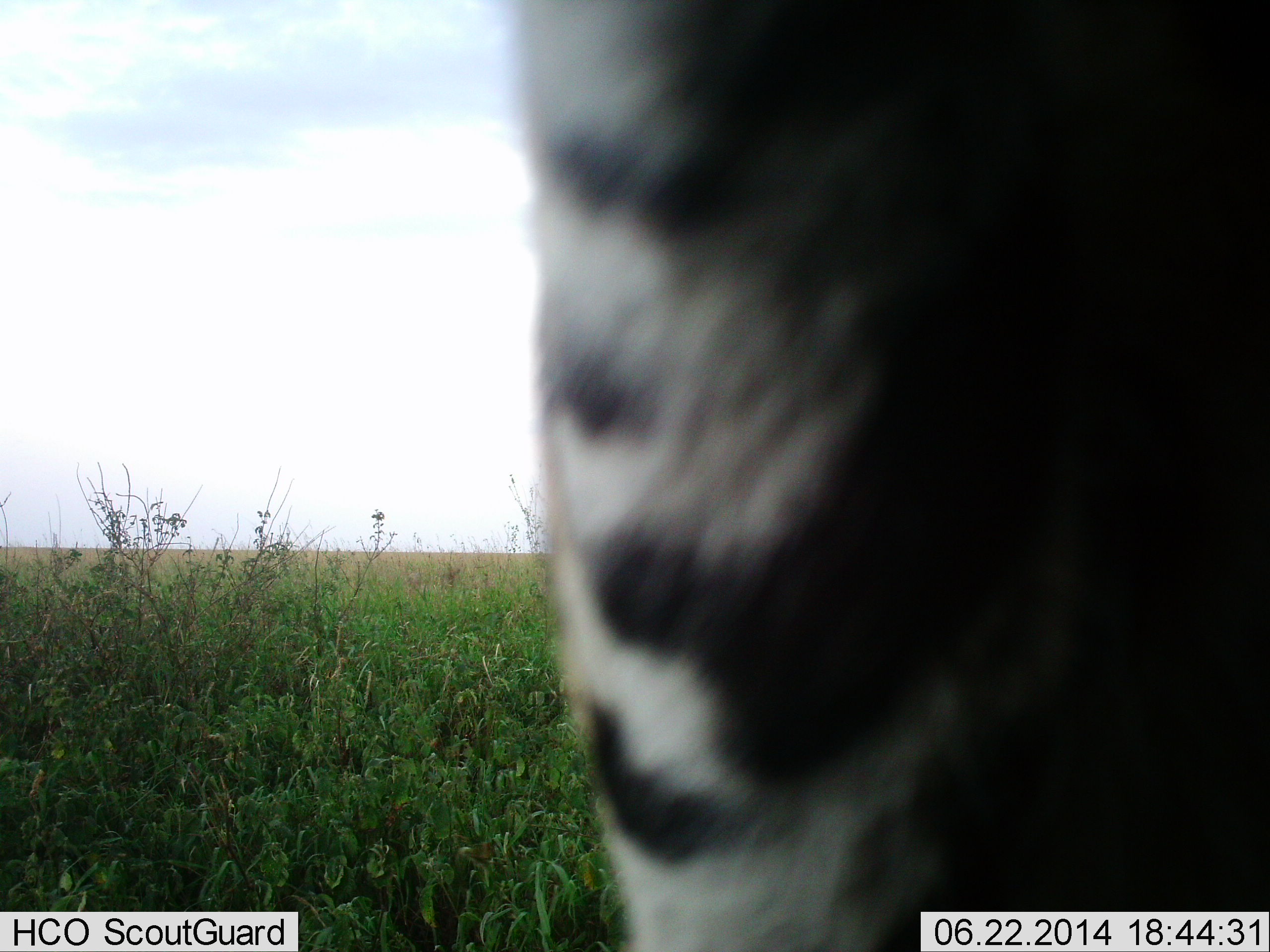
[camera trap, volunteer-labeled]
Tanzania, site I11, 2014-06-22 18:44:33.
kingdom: Animalia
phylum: Chordata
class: Mammalia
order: Perissodactyla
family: Equidae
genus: Equus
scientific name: Equus quagga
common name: plains zebra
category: zebra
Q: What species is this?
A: Zebra (plains zebra) (Equus quagga).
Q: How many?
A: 1.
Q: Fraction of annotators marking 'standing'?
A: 90%.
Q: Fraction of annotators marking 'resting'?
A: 0%.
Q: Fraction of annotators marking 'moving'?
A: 10%.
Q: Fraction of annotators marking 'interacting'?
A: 0%.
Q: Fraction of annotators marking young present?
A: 0%.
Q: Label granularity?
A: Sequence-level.